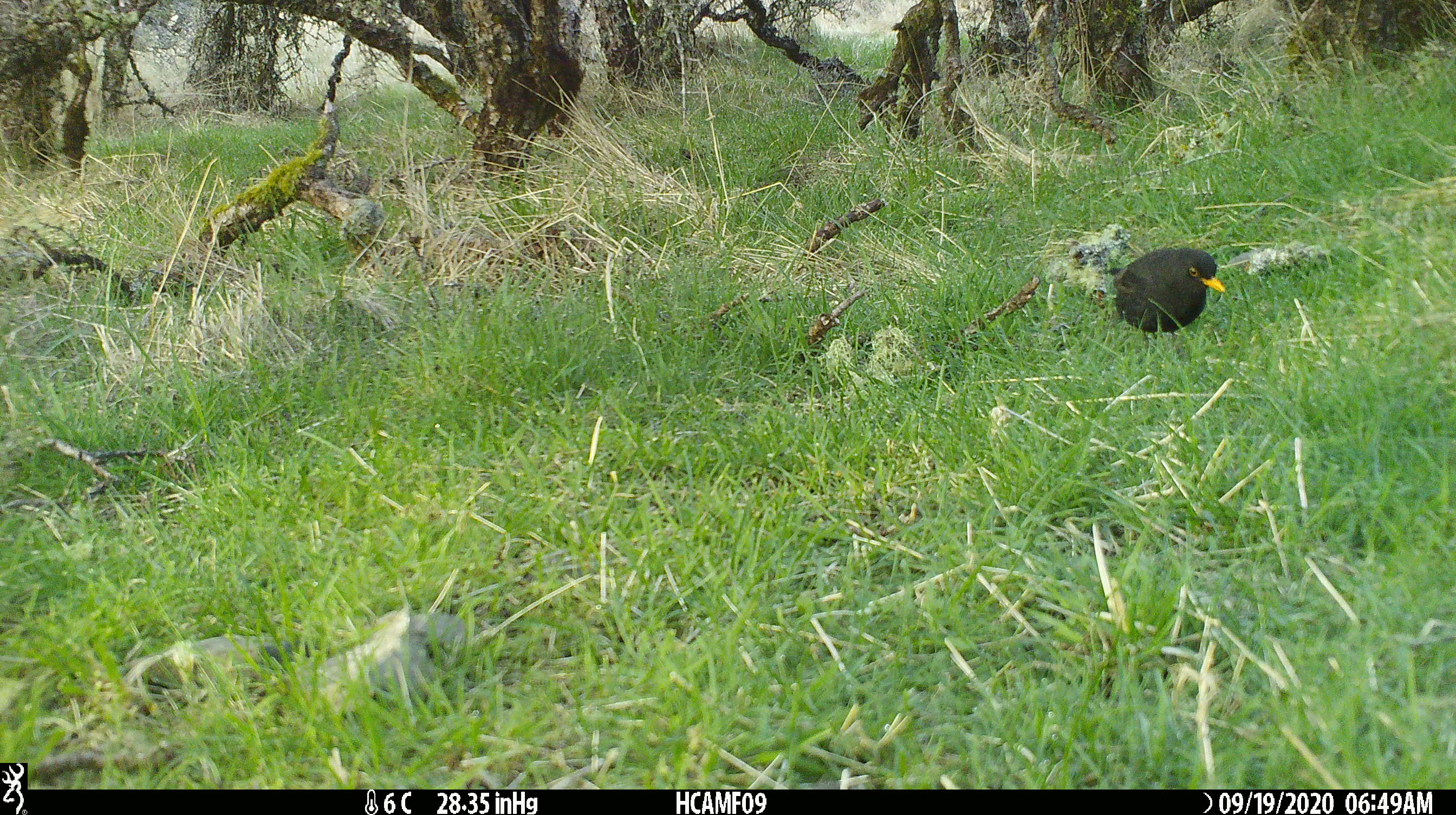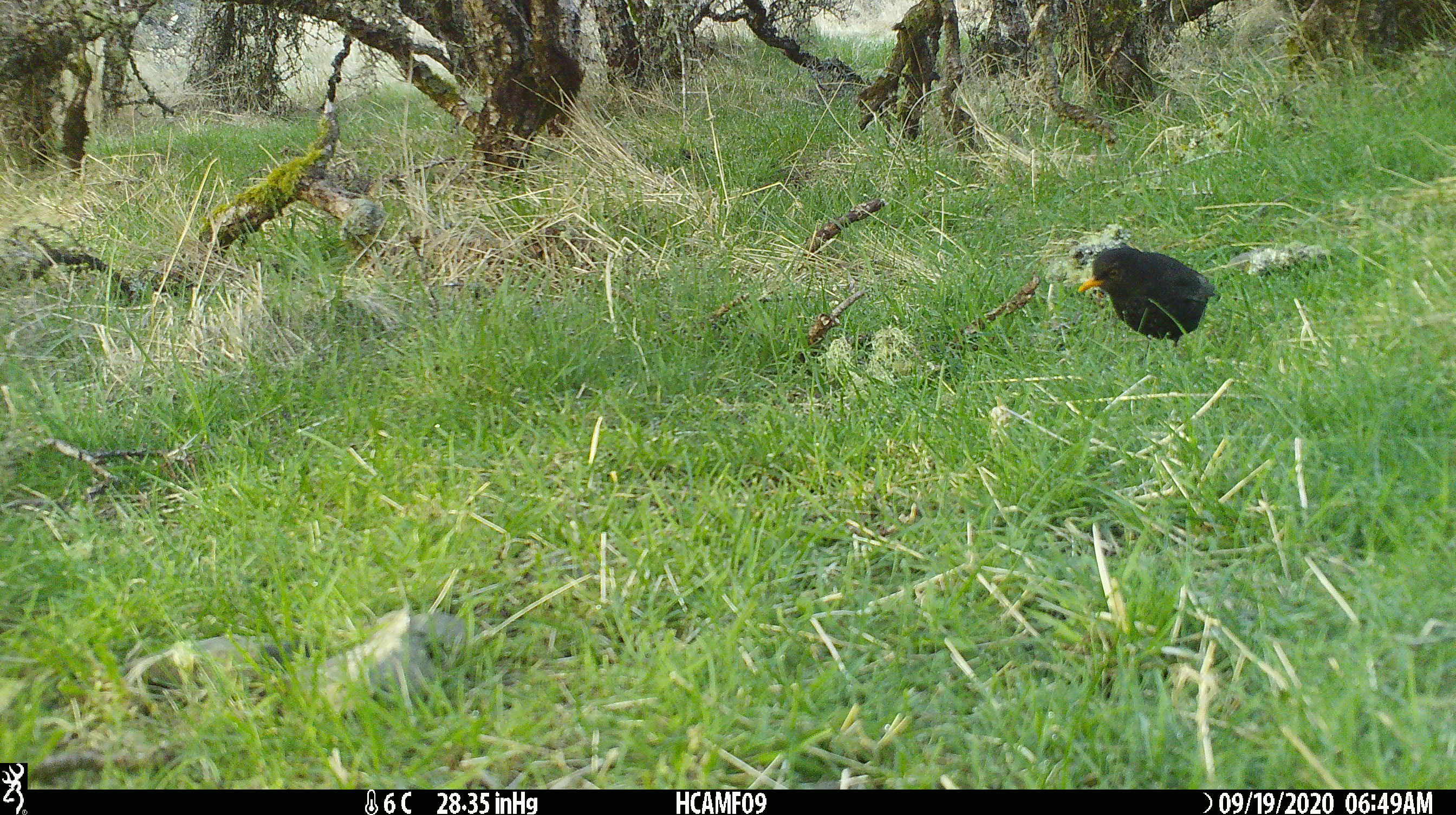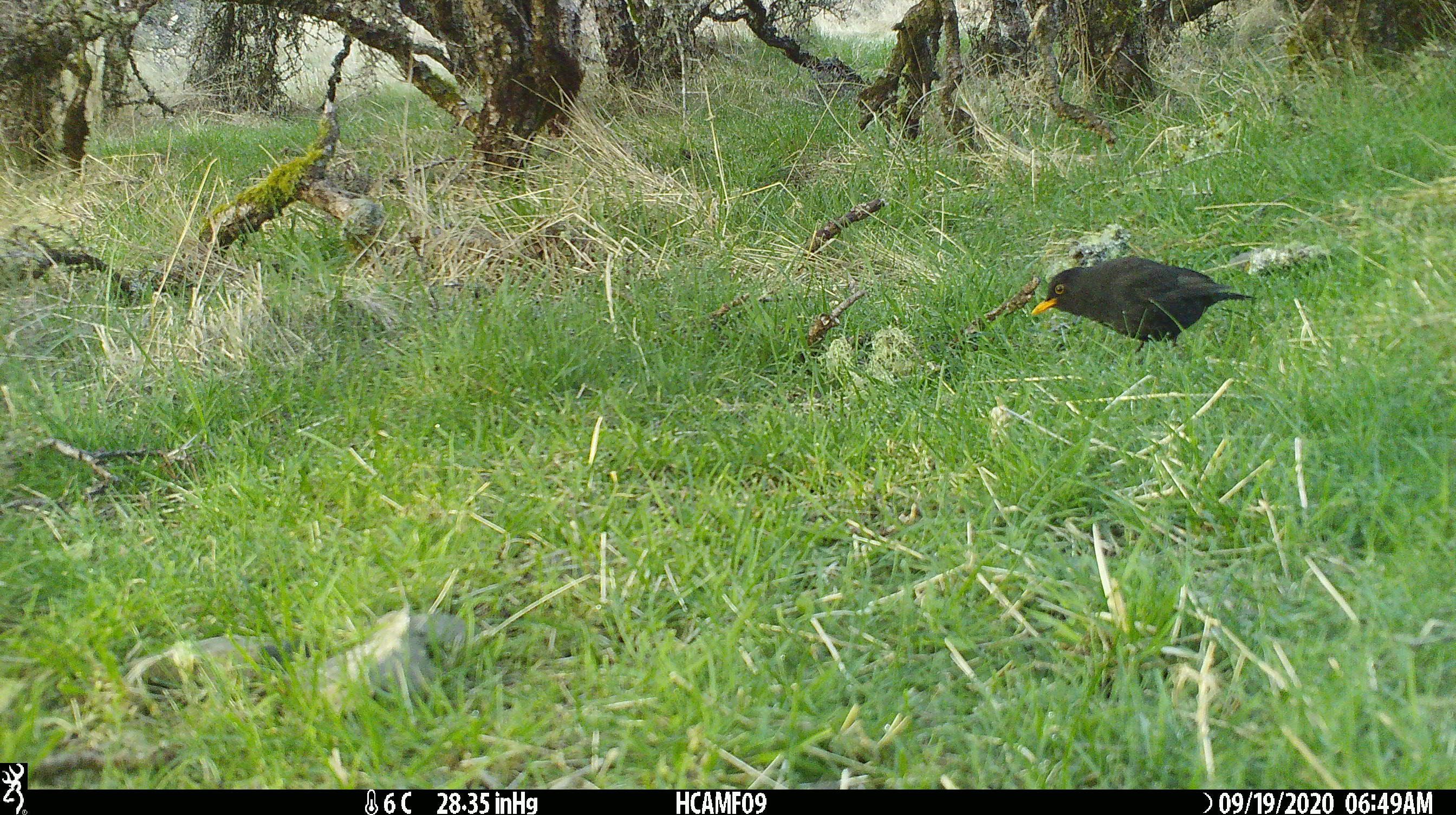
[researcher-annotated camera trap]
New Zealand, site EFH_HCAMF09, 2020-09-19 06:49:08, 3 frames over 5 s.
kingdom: Animalia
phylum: Chordata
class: Aves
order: Passeriformes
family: Turdidae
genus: Turdus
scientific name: Turdus merula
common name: eurasian blackbird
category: blackbird